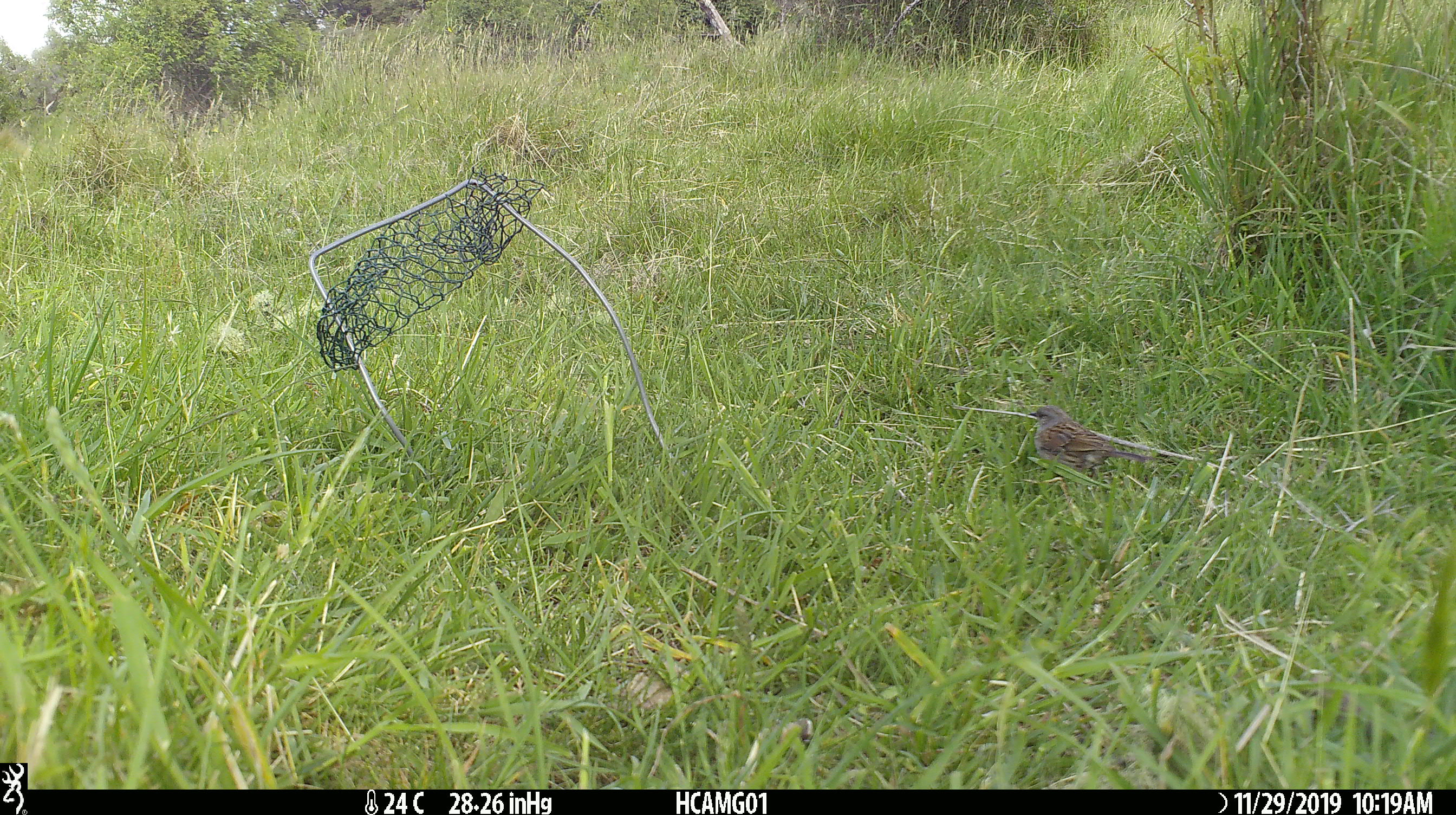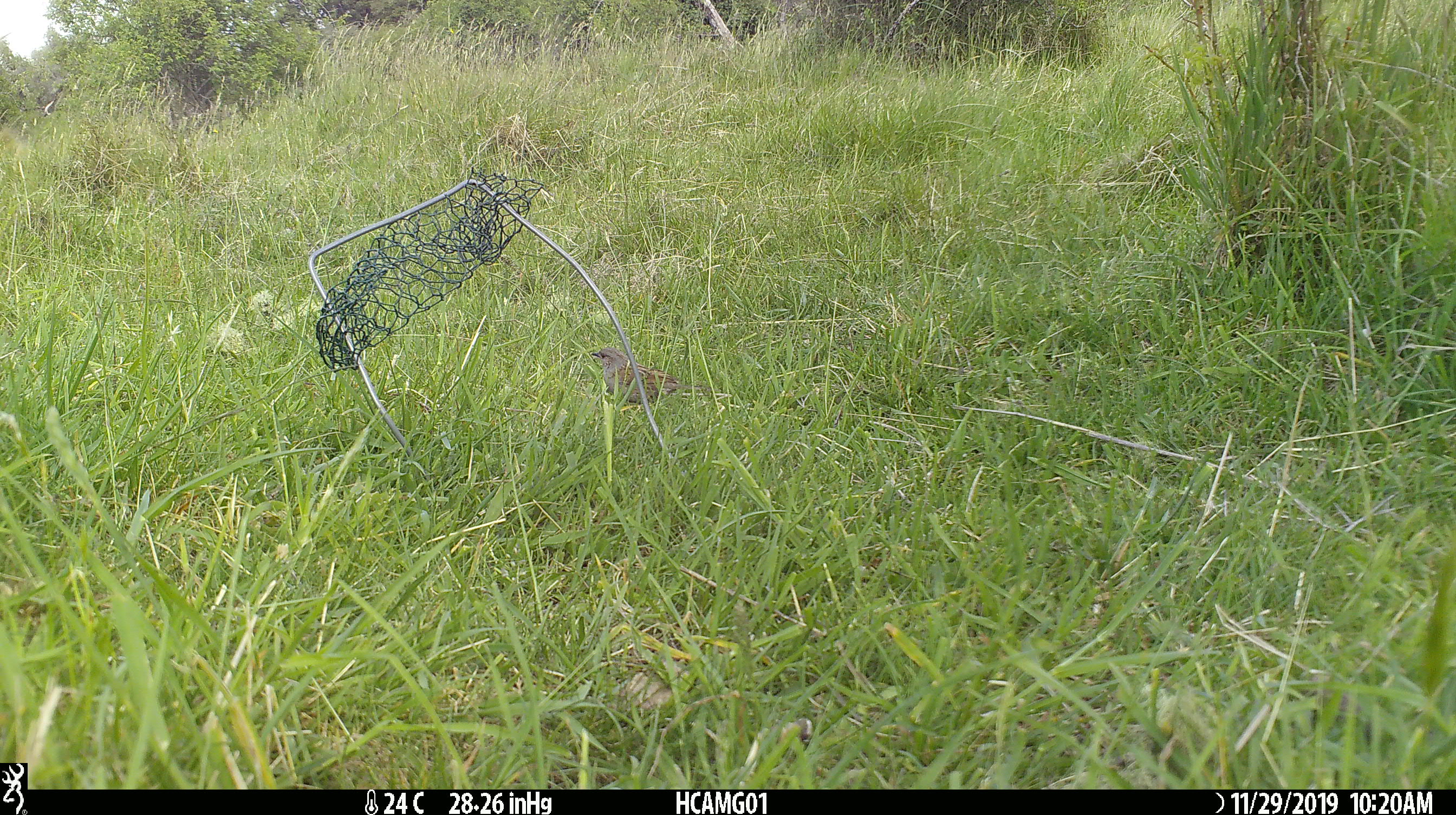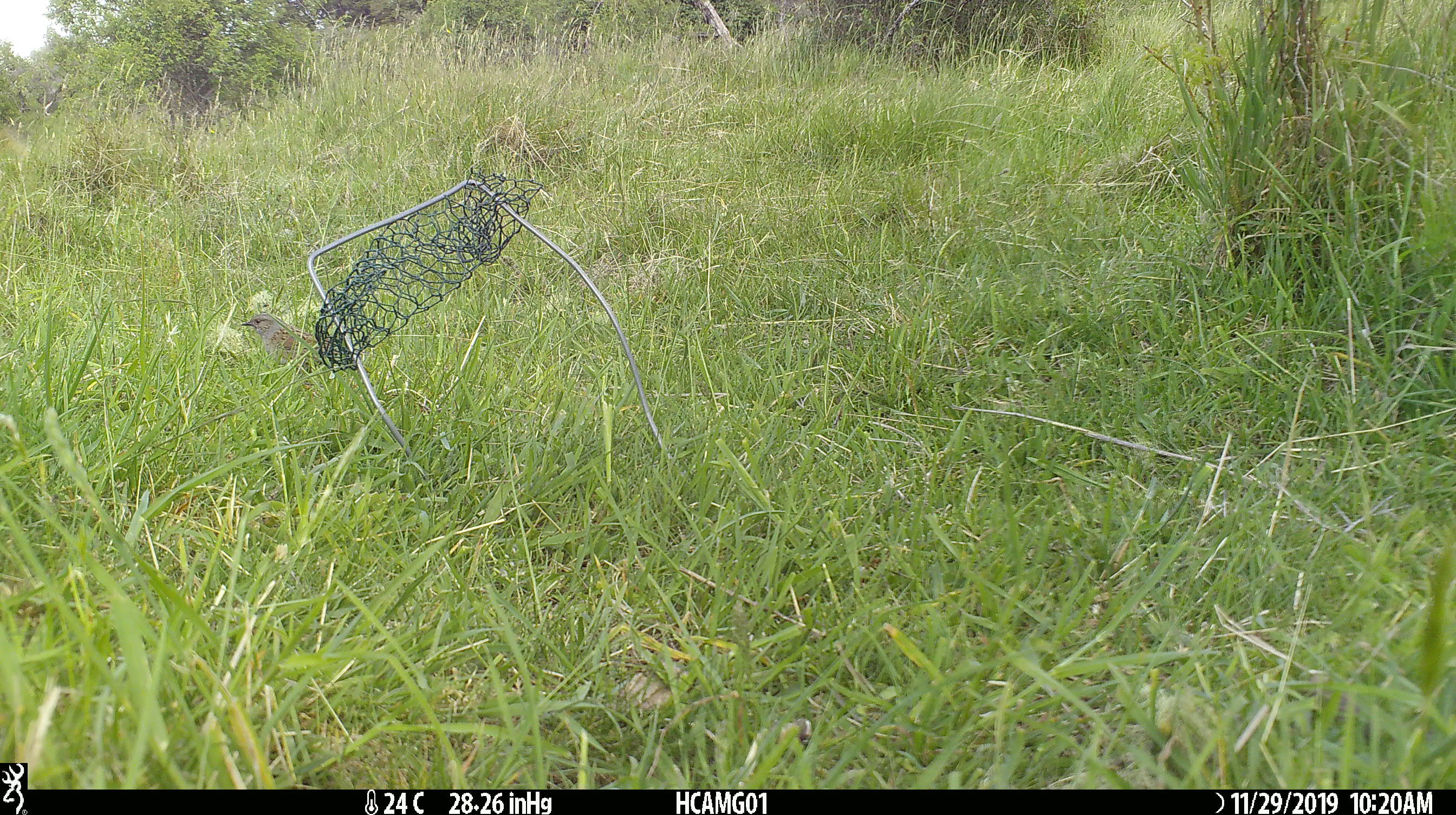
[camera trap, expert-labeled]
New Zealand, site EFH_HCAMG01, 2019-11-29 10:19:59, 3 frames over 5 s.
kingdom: Animalia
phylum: Chordata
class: Aves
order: Passeriformes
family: Prunellidae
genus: Prunella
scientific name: Prunella modularis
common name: dunnock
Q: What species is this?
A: Dunnock (Prunella modularis).